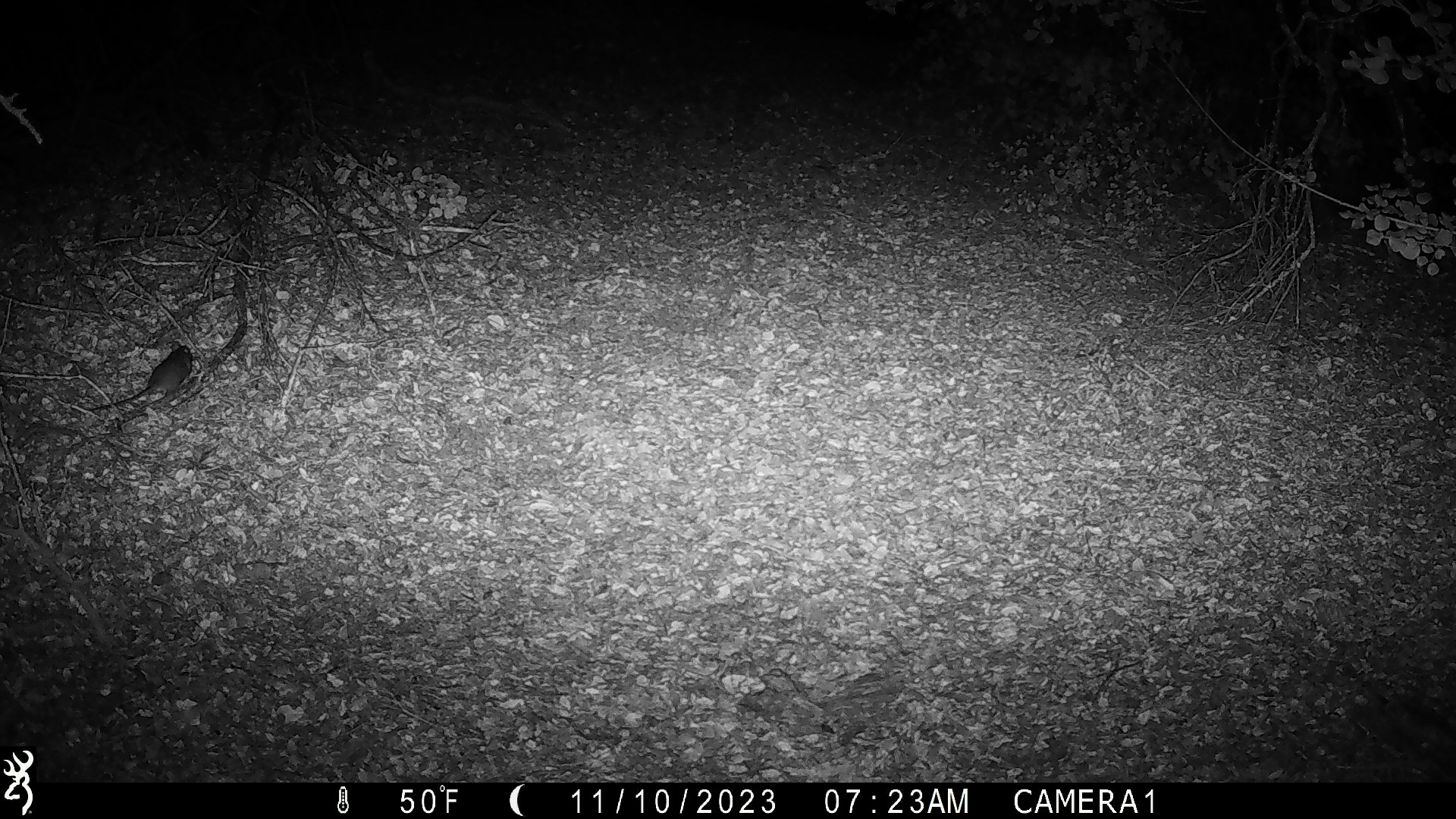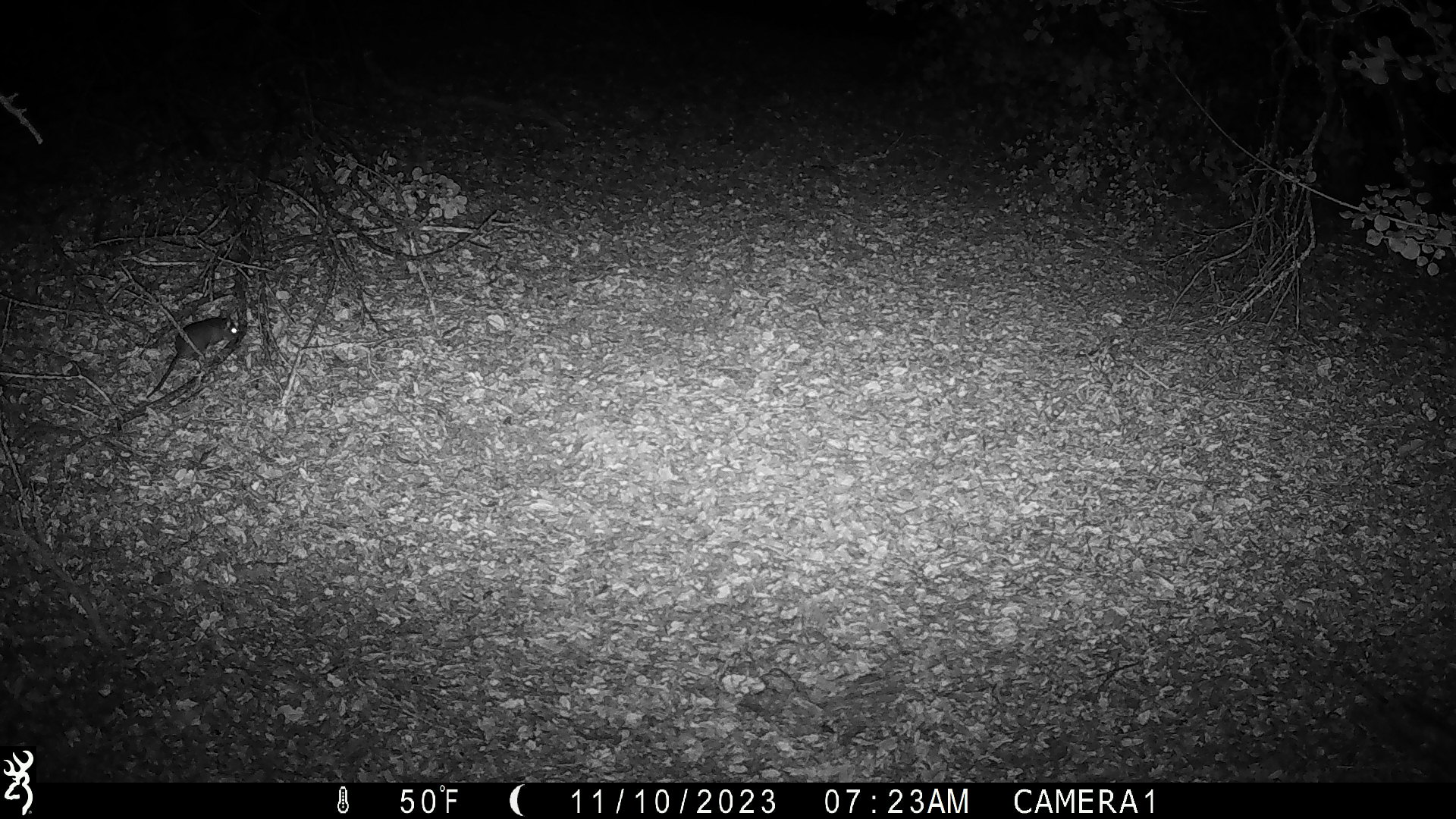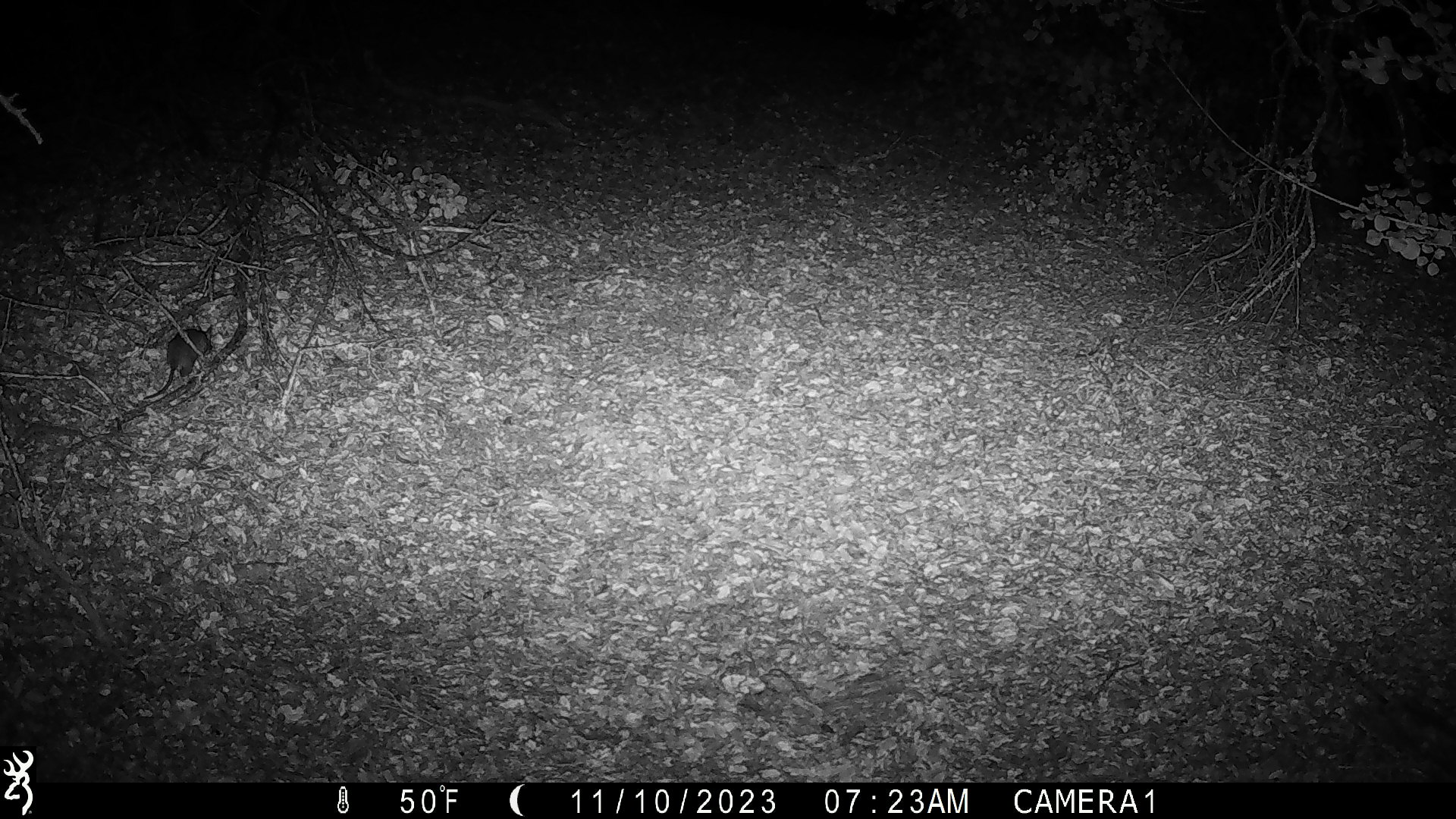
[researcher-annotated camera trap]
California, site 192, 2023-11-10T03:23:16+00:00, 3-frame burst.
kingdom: Animalia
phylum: Chordata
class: Mammalia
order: Rodentia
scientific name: Rodentia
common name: mouse or rat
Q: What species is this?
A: Mouse or rat (Rodentia).